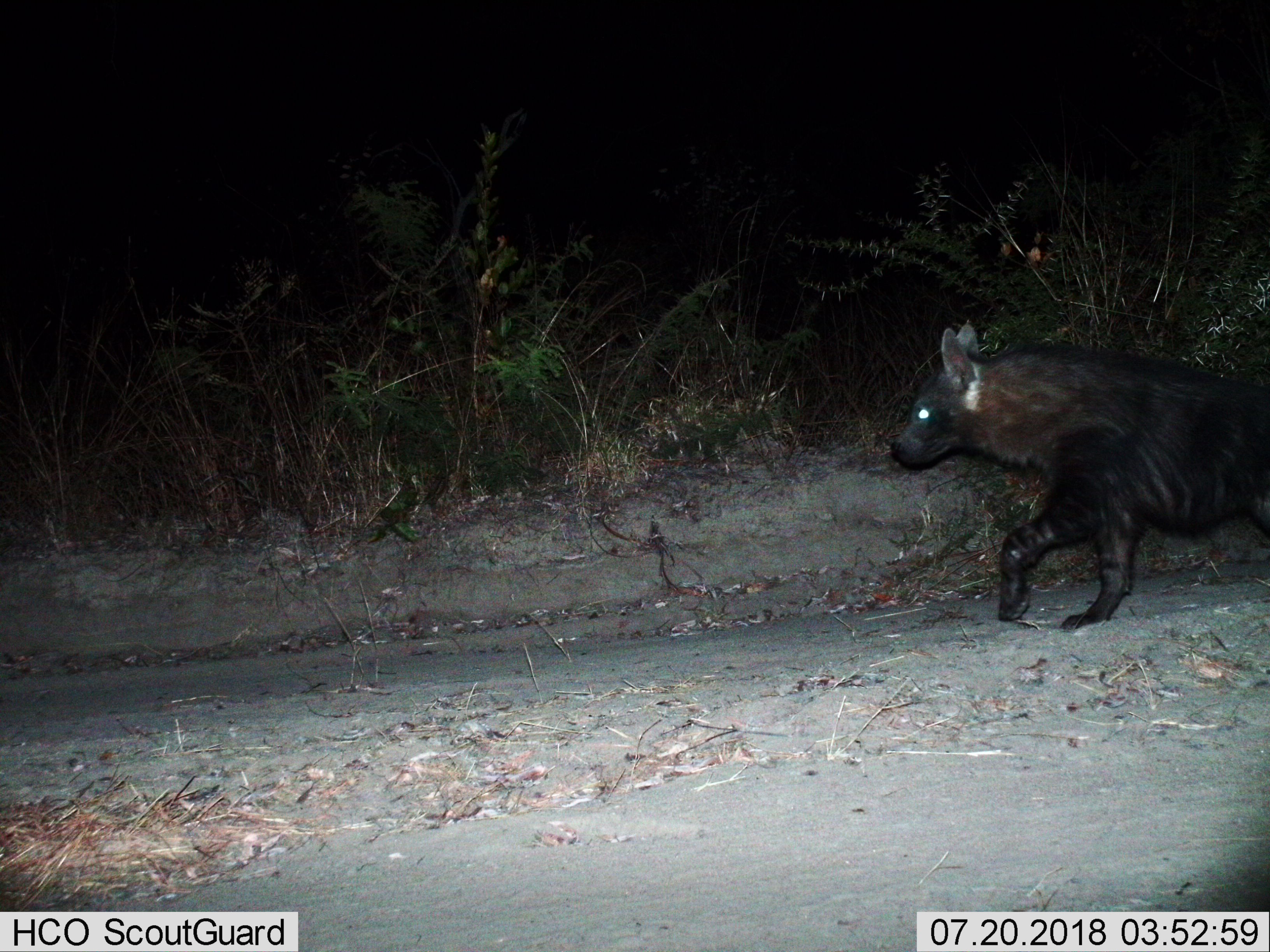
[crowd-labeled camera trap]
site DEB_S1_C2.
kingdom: Animalia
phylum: Chordata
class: Mammalia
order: Carnivora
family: Hyaenidae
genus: Parahyaena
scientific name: Parahyaena brunnea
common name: brown hyena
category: hyenabrown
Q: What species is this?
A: Hyenabrown (brown hyena) (Parahyaena brunnea).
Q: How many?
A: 1.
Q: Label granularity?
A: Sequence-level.